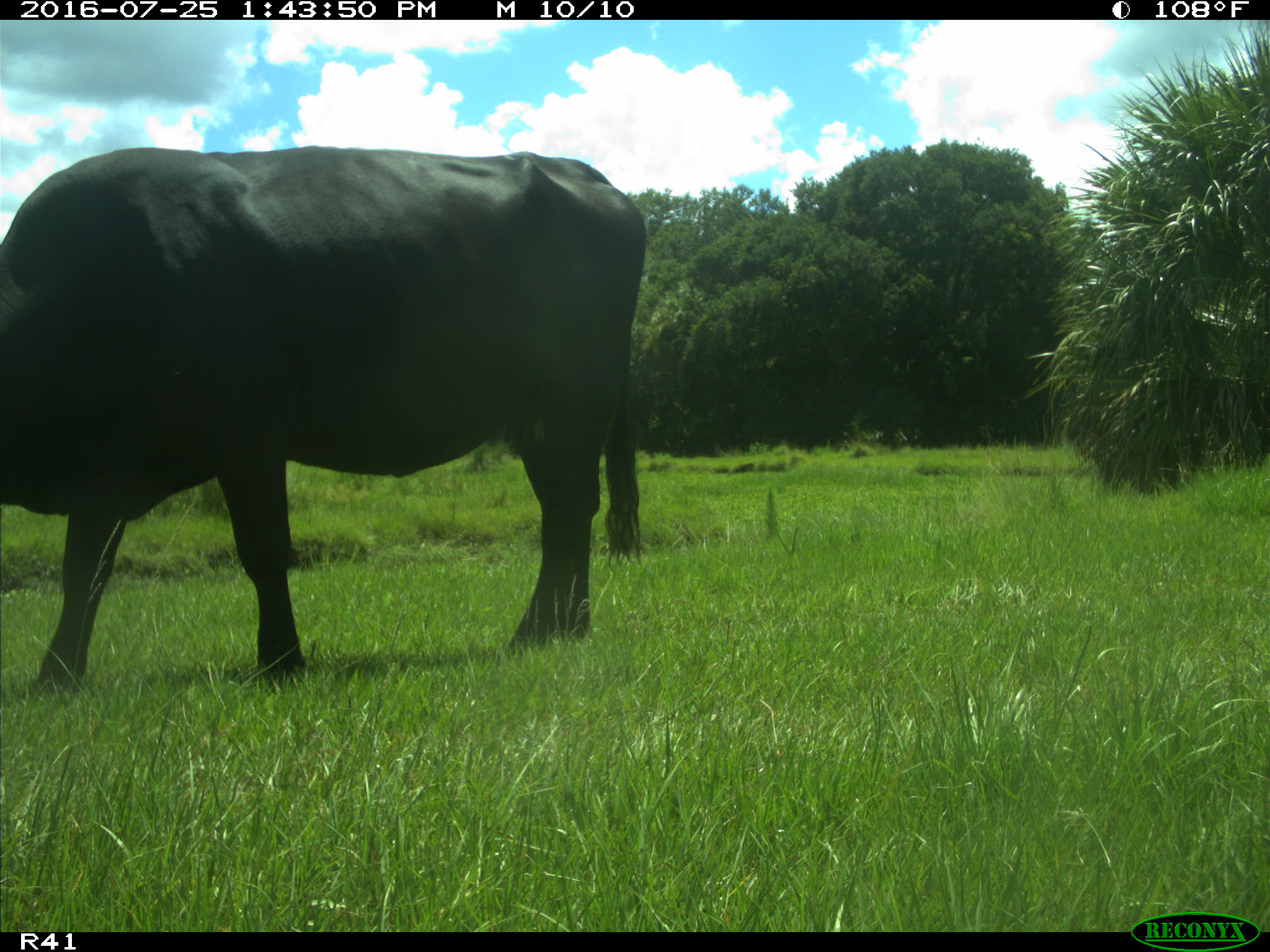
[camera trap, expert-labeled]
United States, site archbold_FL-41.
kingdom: Animalia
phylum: Chordata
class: Mammalia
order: Artiodactyla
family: Bovidae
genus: Bos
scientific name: Bos taurus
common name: domestic cow